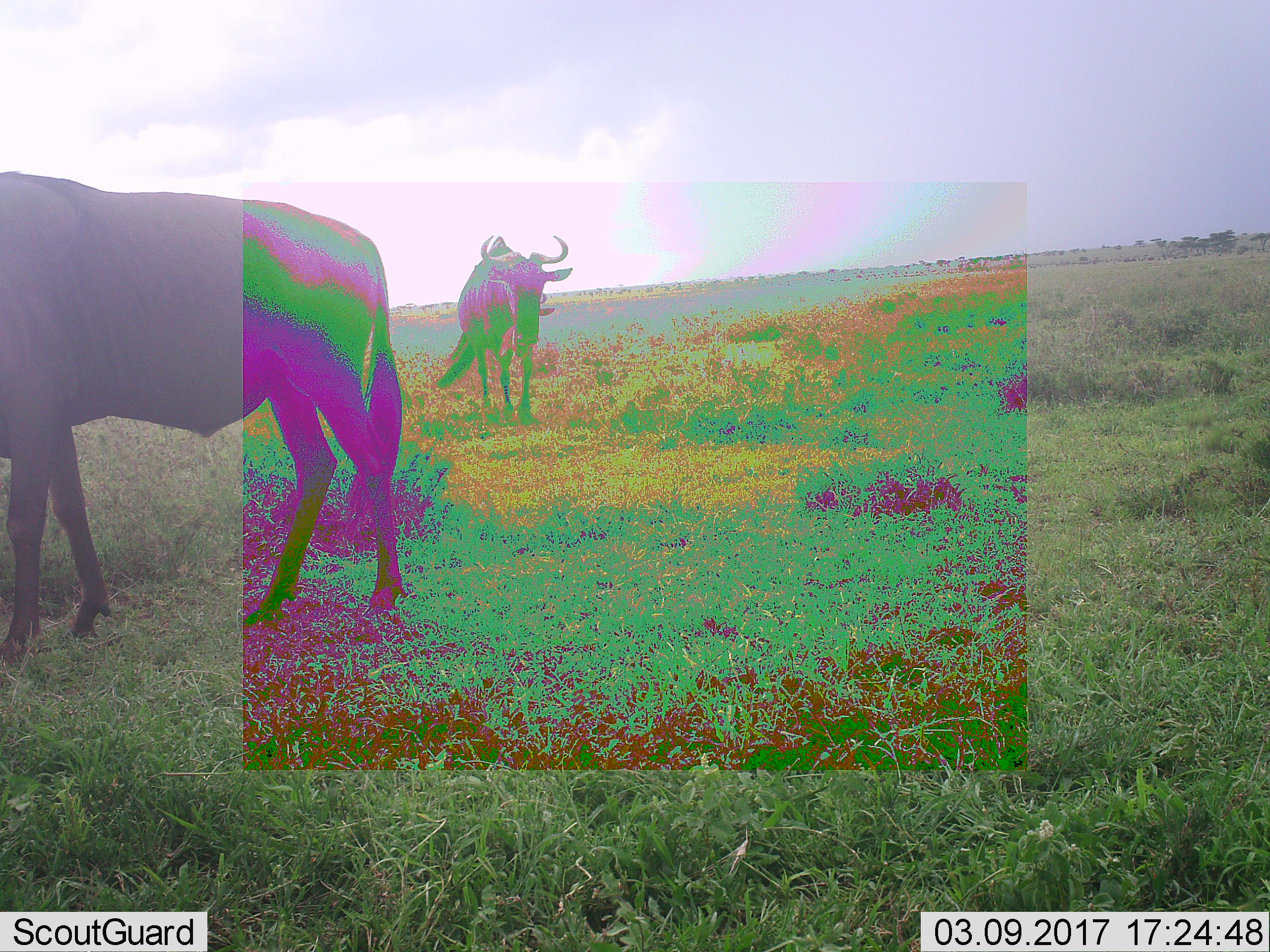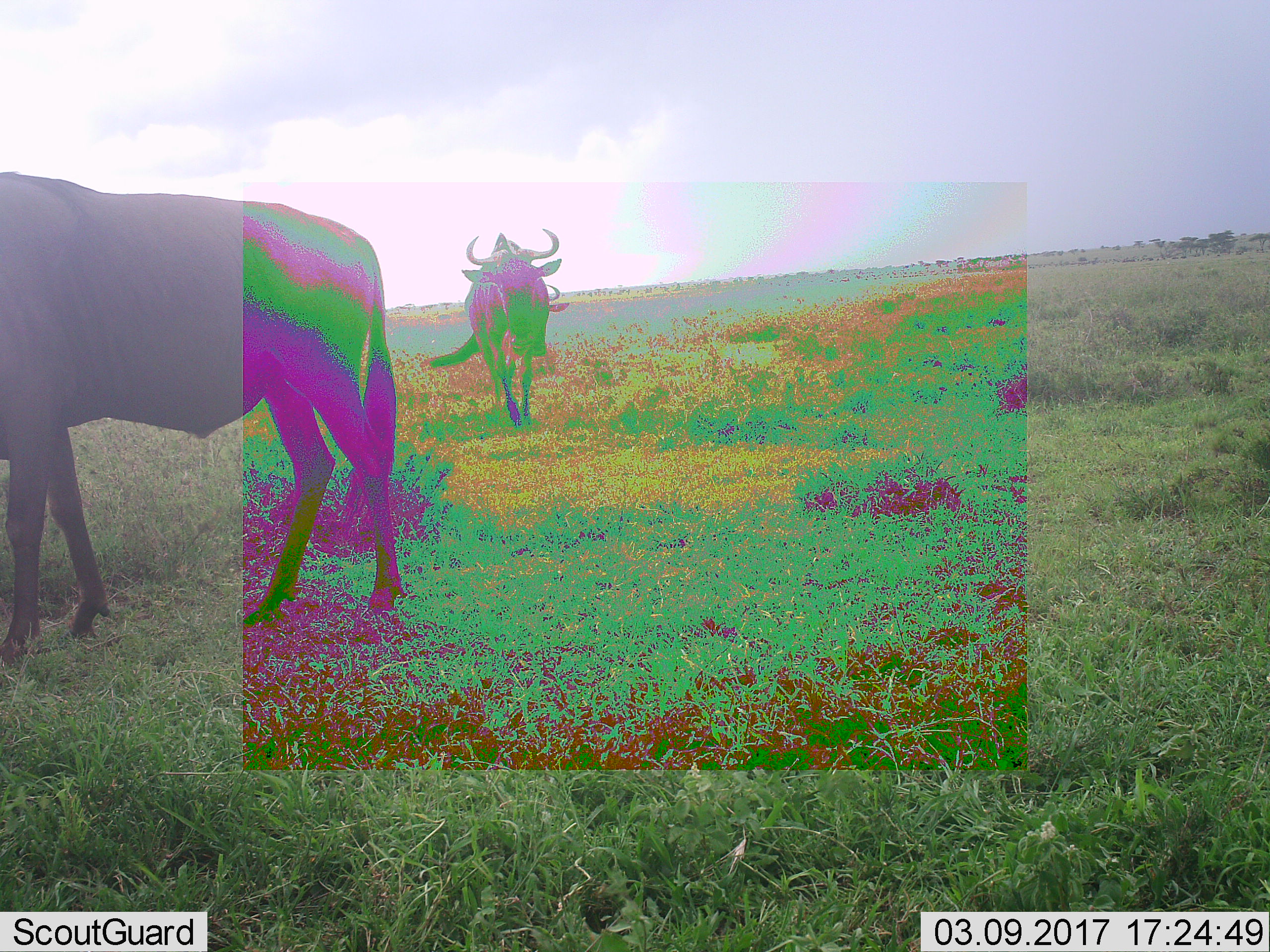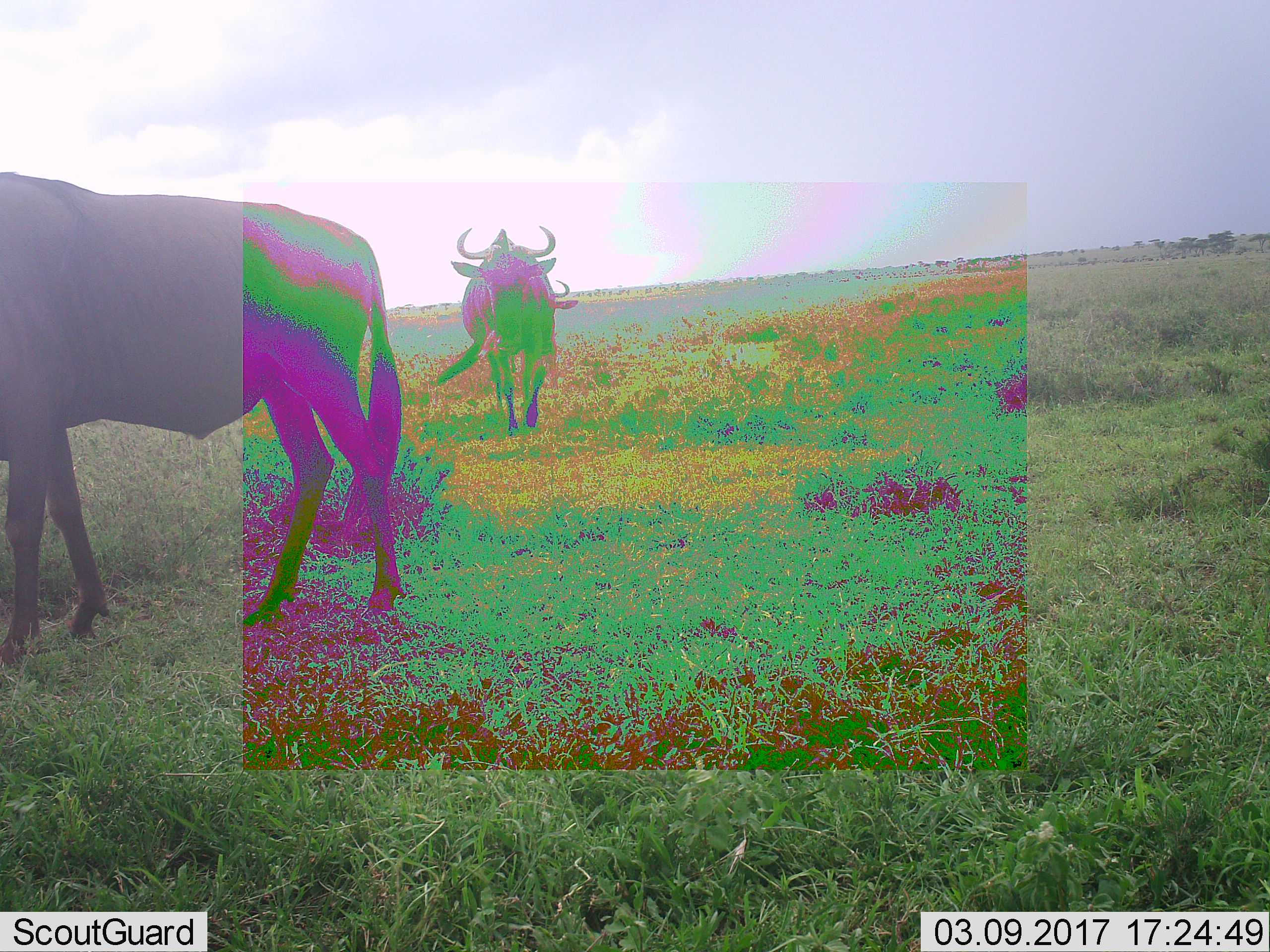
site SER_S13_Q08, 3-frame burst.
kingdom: Animalia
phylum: Chordata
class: Mammalia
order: Artiodactyla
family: Bovidae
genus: Connochaetes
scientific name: Connochaetes taurinus taurinus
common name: blue wildebeest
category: wildebeestblue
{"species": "wildebeestblue (blue wildebeest) (Connochaetes taurinus taurinus)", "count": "2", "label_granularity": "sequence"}